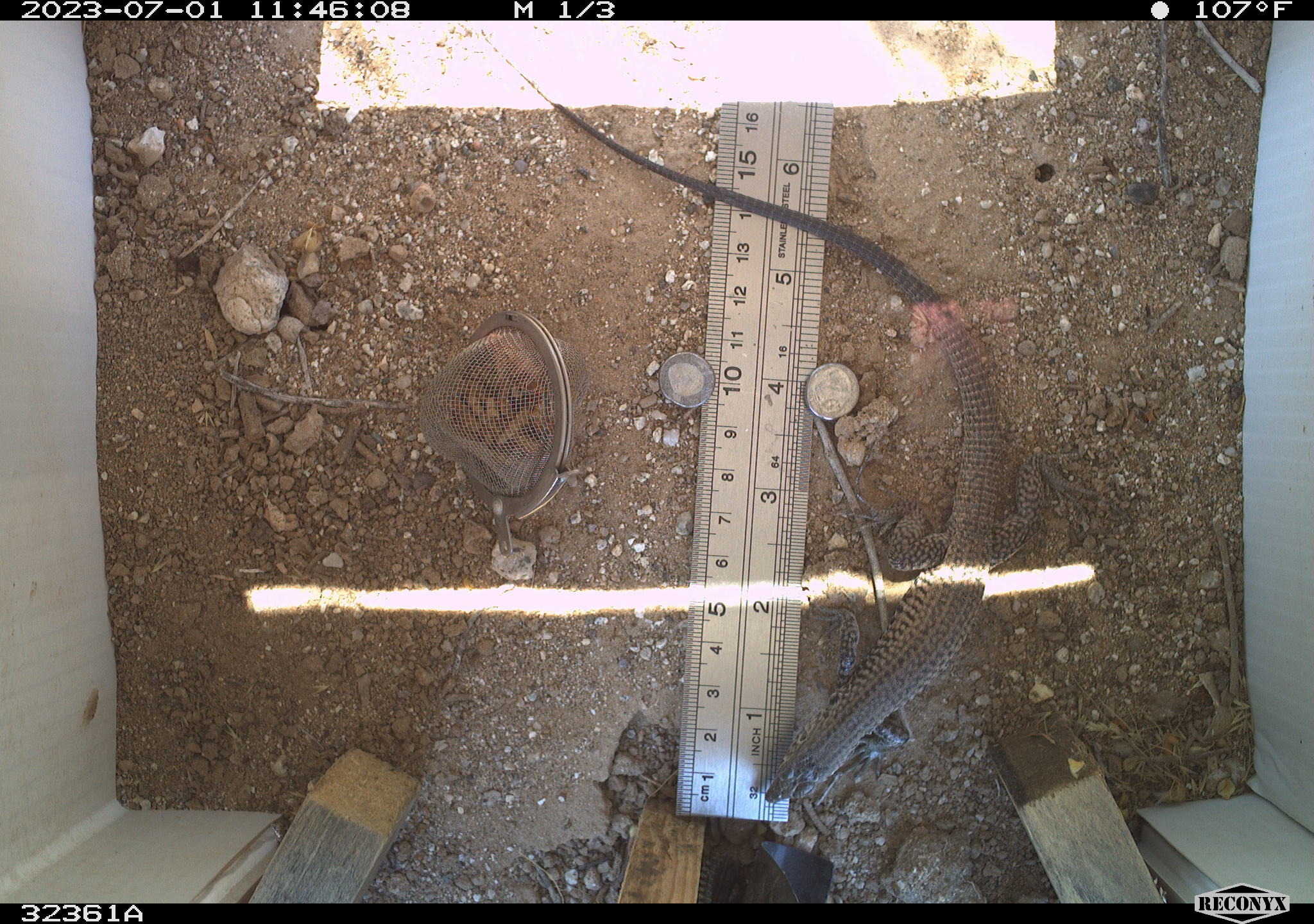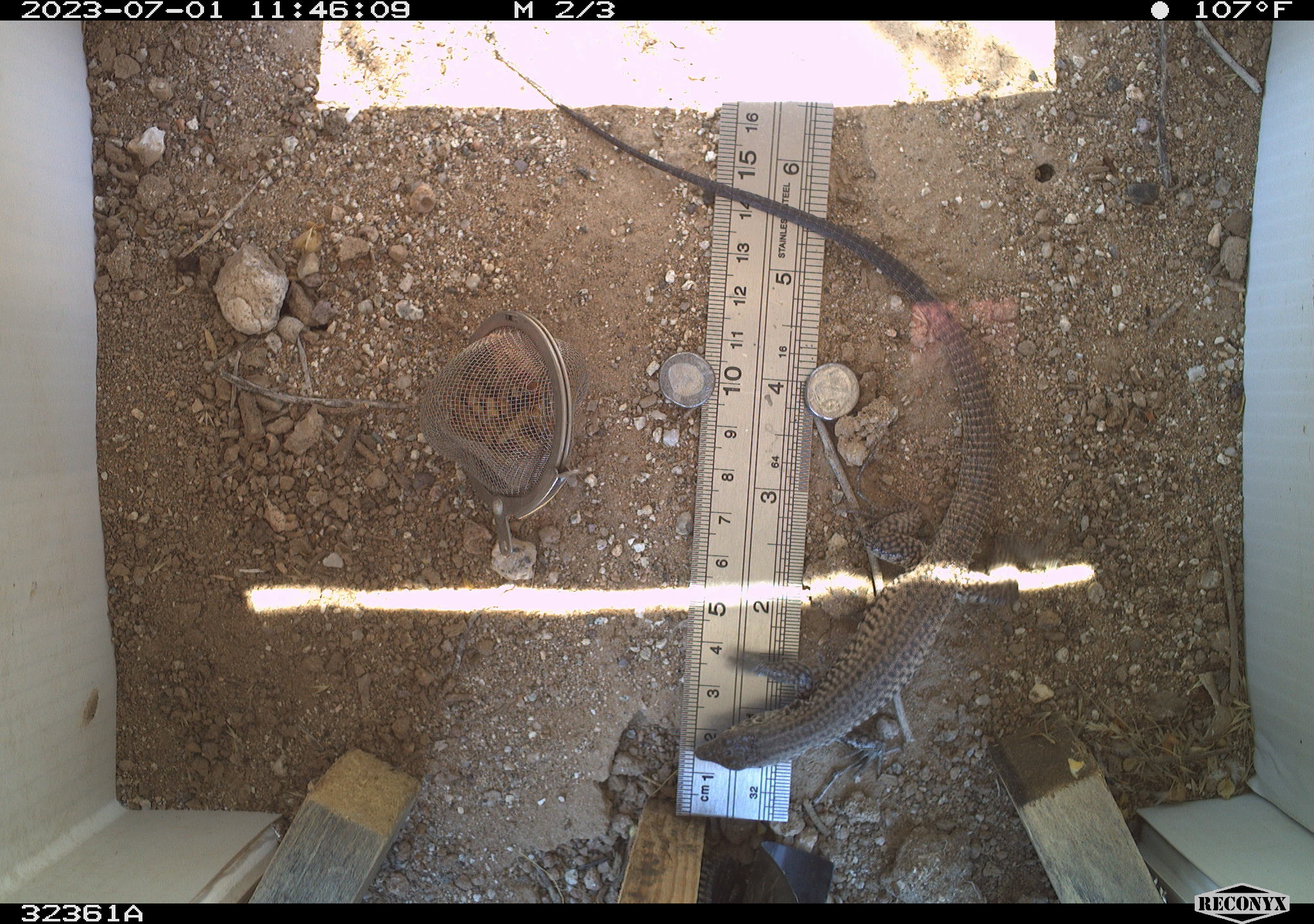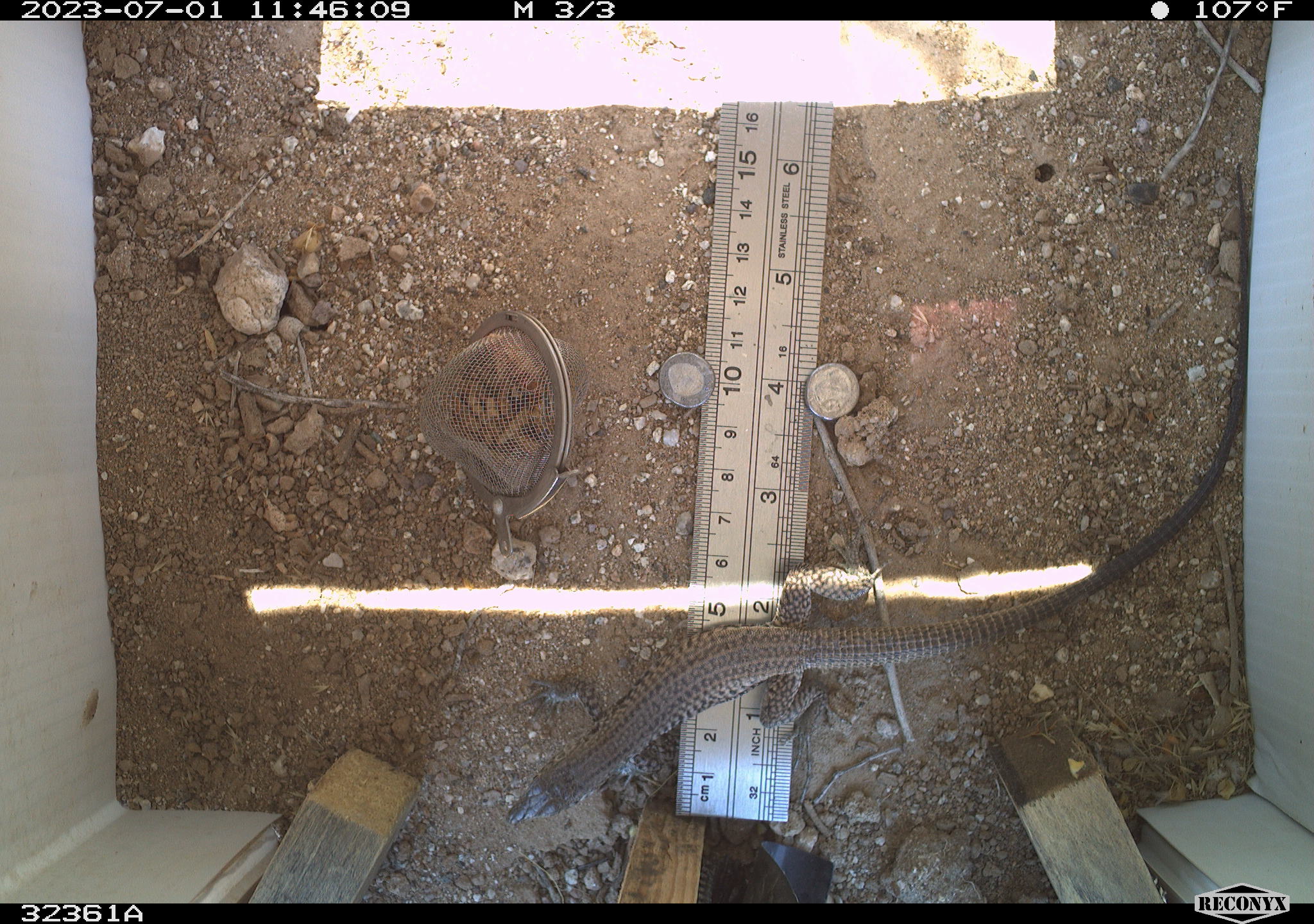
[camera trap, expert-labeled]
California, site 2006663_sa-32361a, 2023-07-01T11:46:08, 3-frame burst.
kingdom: Animalia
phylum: Chordata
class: Reptilia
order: Squamata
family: Teiidae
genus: Aspidoscelis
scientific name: Aspidoscelis tigris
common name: western whiptail